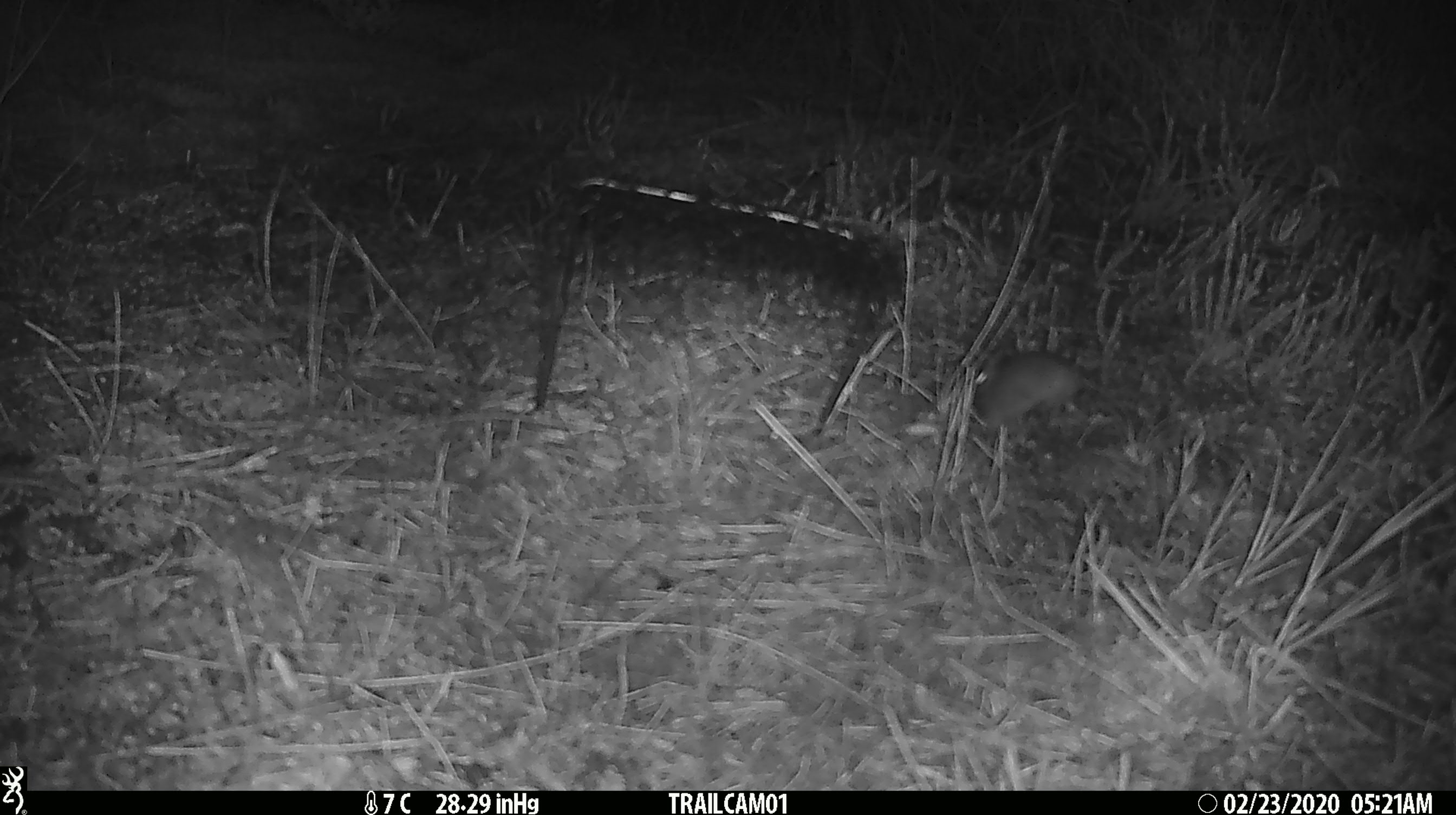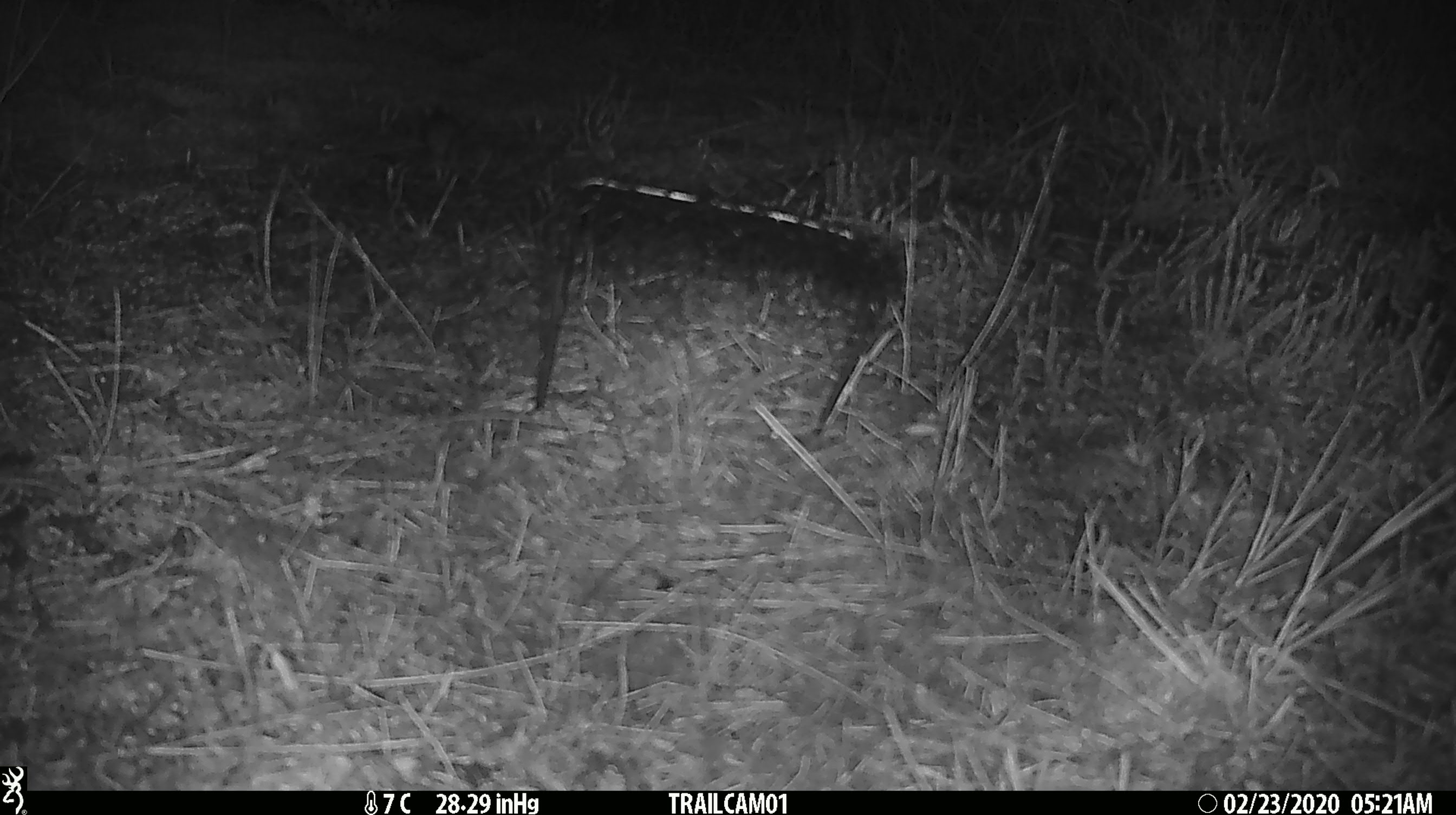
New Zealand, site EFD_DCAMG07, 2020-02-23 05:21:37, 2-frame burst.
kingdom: Animalia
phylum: Chordata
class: Mammalia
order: Rodentia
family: Muridae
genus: Mus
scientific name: Mus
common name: mouse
Mouse (Mus).